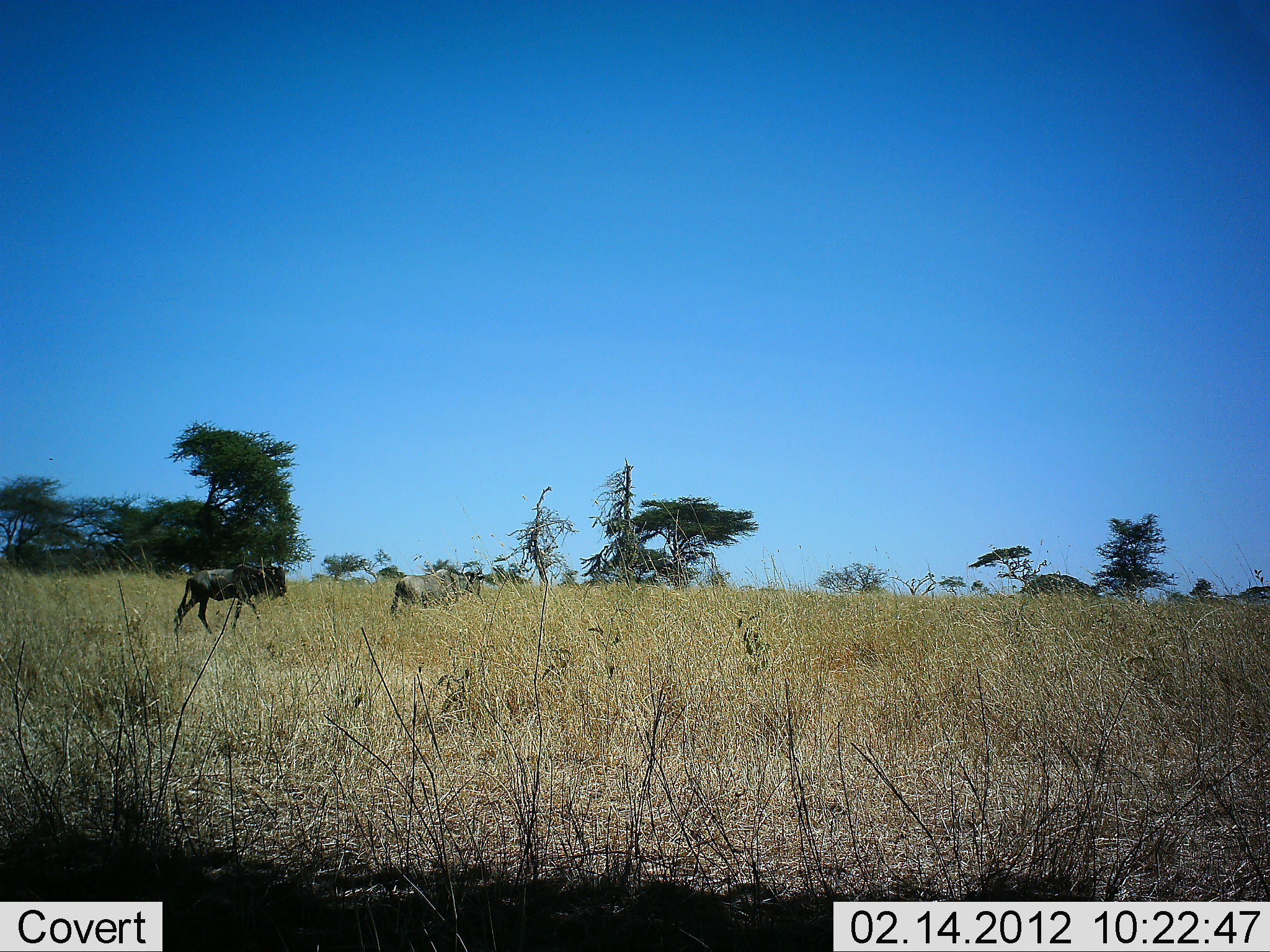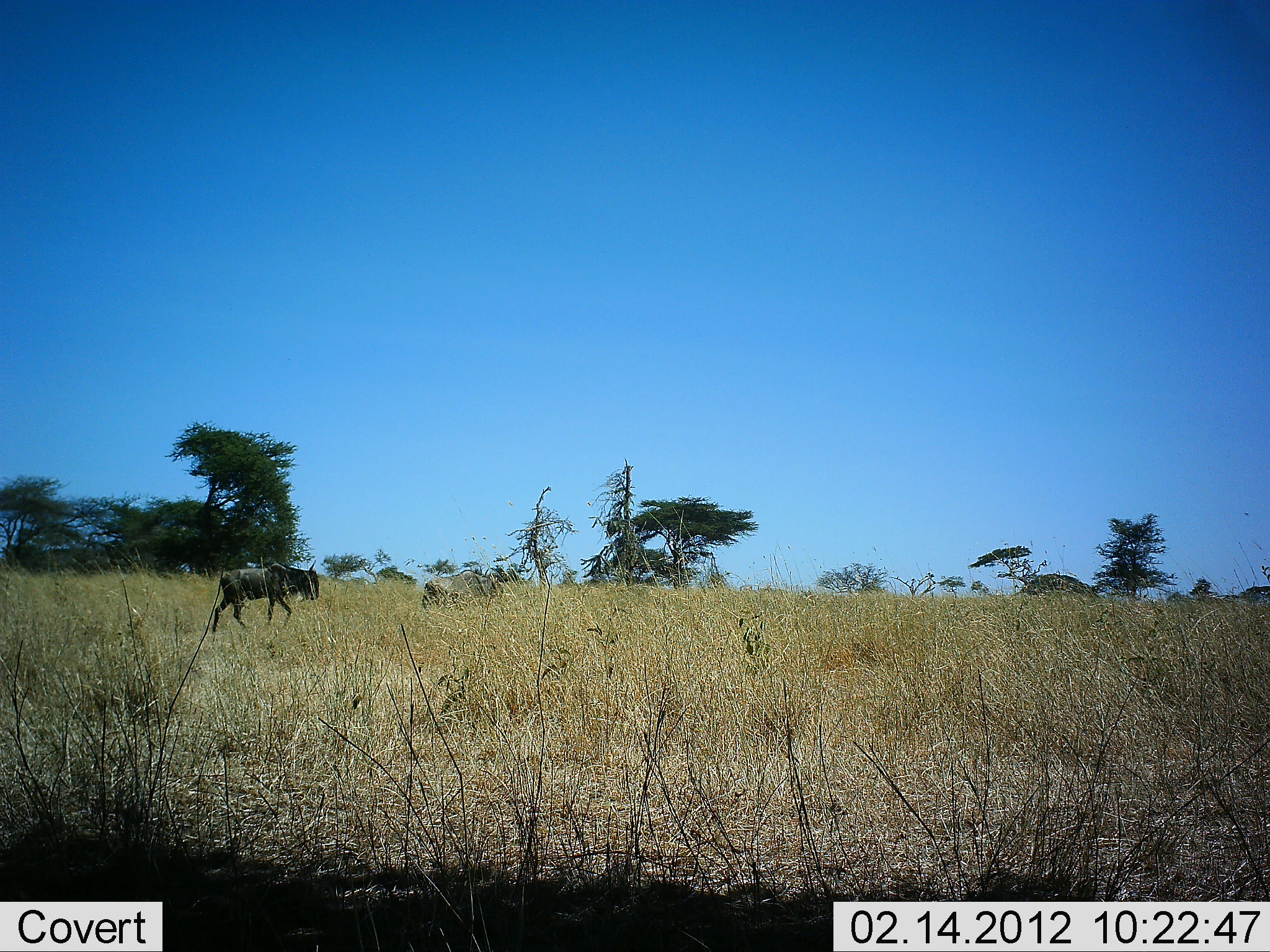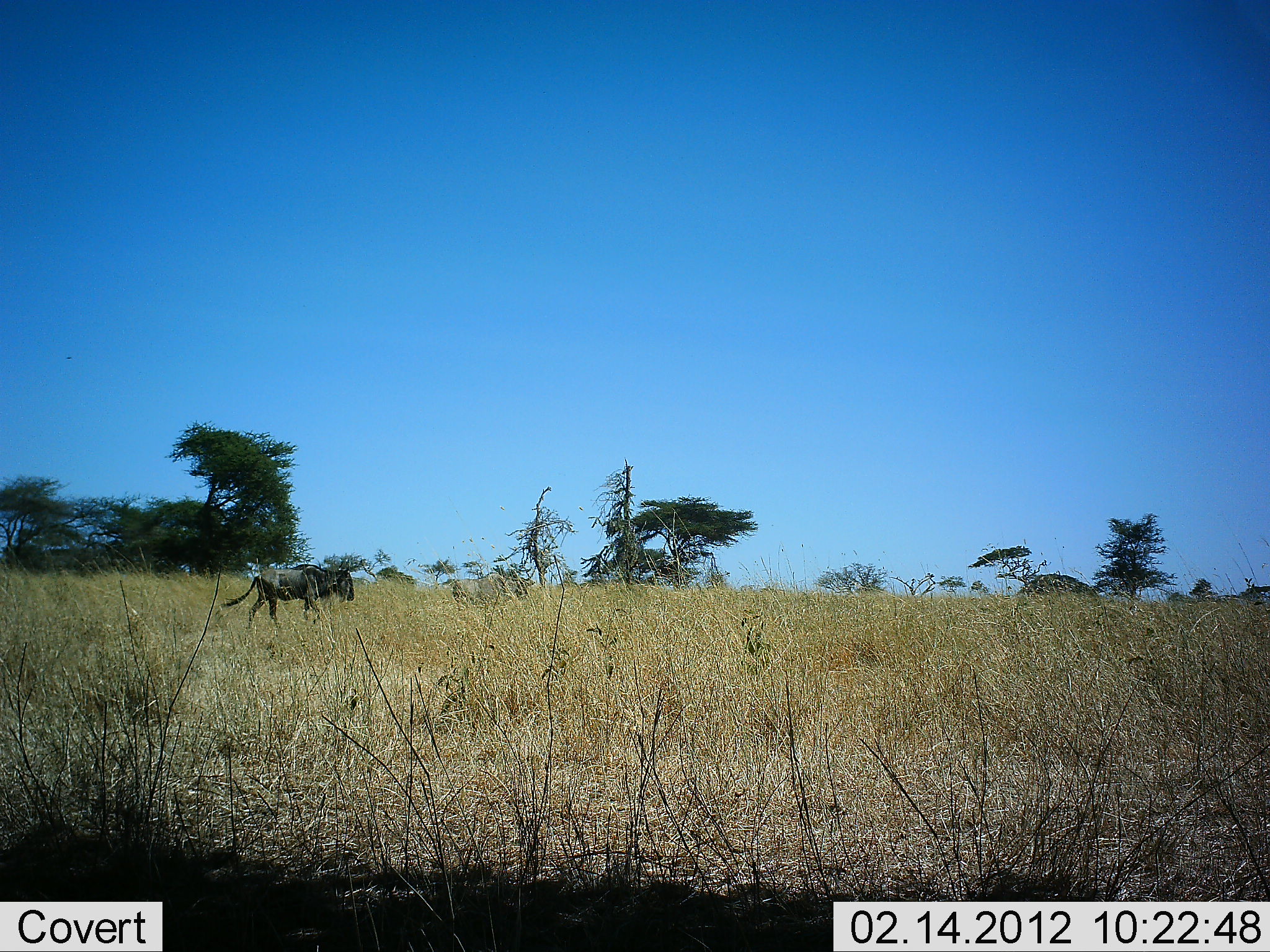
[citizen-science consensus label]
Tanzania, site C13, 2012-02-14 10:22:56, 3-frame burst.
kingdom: Animalia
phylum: Chordata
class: Mammalia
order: Artiodactyla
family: Bovidae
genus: Connochaetes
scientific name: Connochaetes taurinus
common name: blue wildebeest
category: wildebeest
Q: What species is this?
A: Wildebeest (blue wildebeest) (Connochaetes taurinus).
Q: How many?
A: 2.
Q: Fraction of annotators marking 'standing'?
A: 0%.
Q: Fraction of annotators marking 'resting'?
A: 0%.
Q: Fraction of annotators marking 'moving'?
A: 100%.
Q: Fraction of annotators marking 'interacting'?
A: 0%.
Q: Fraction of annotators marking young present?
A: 0%.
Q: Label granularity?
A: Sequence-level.